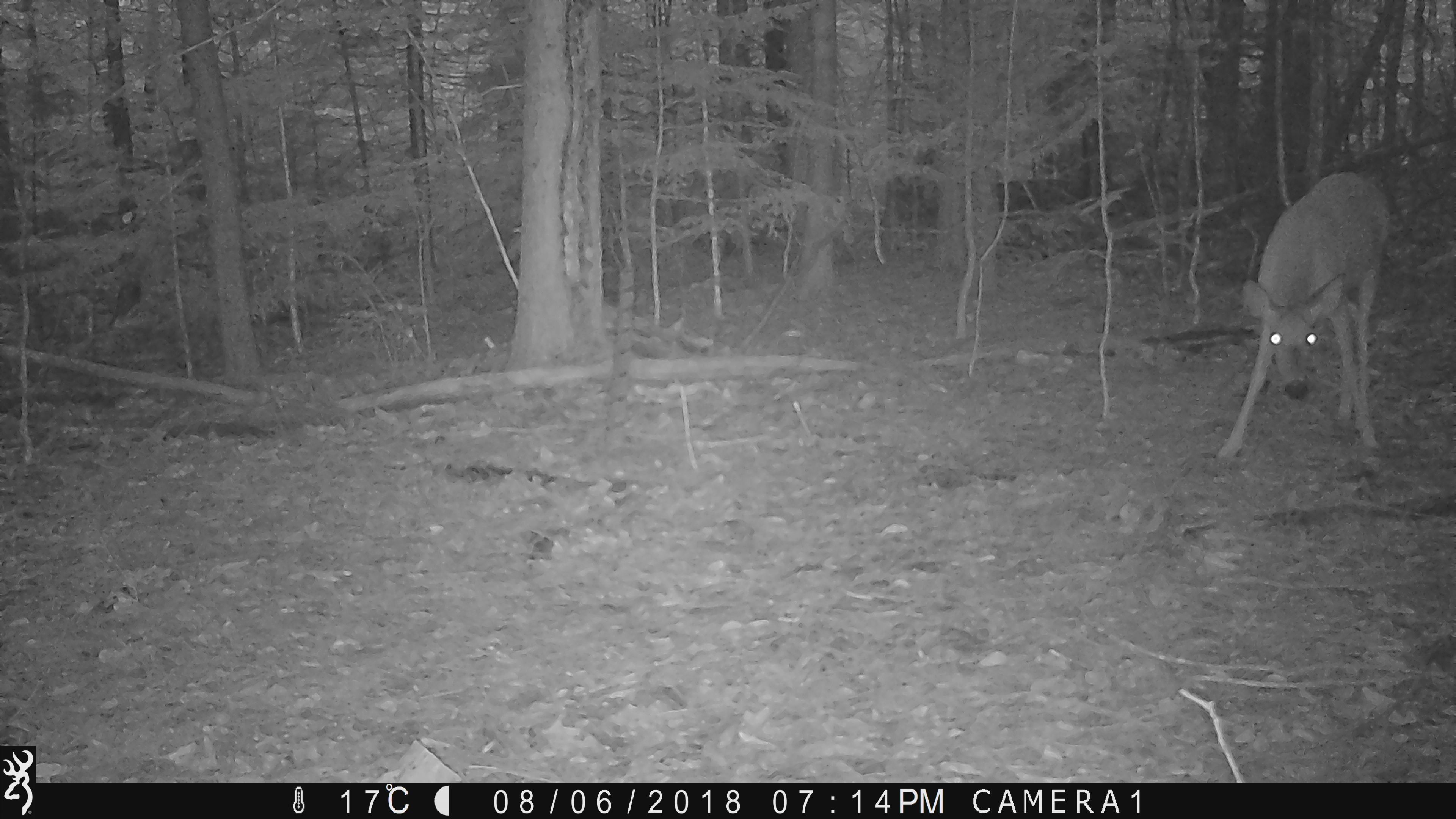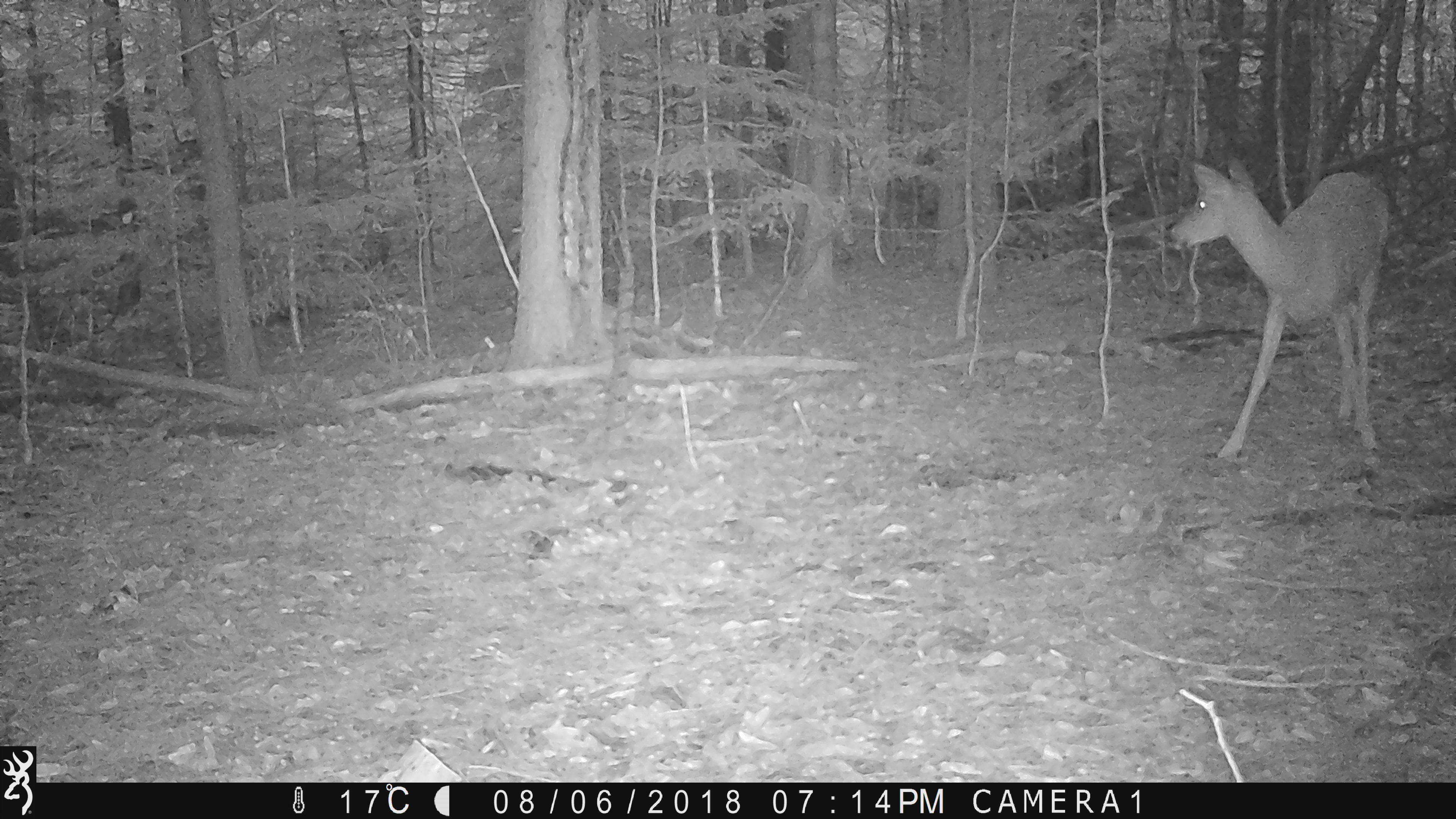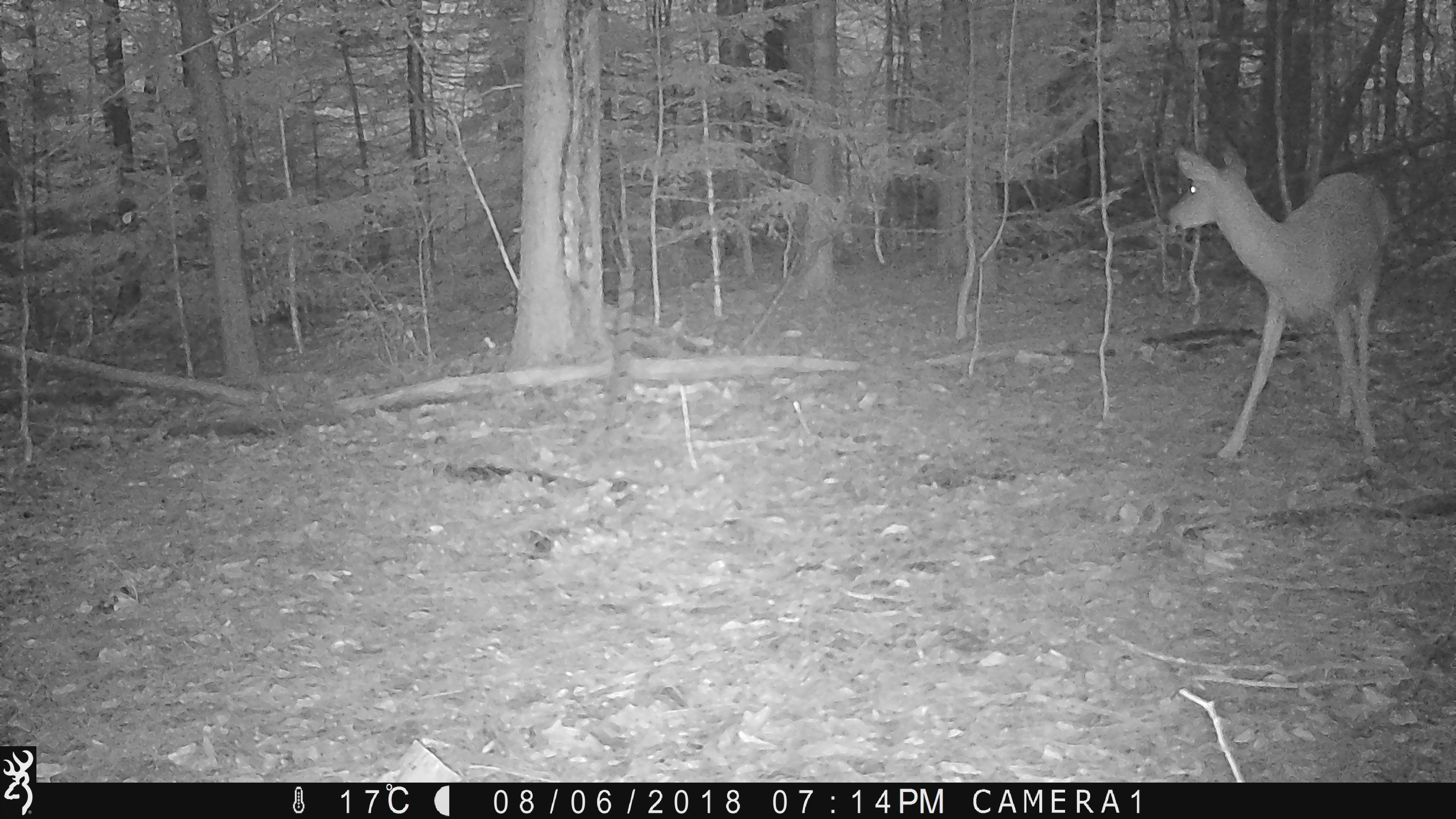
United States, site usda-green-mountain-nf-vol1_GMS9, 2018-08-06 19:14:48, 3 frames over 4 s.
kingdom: Animalia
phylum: Chordata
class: Mammalia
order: Artiodactyla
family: Cervidae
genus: Odocoileus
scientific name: Odocoileus virginianus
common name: white-tailed deer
White-tailed deer (Odocoileus virginianus).